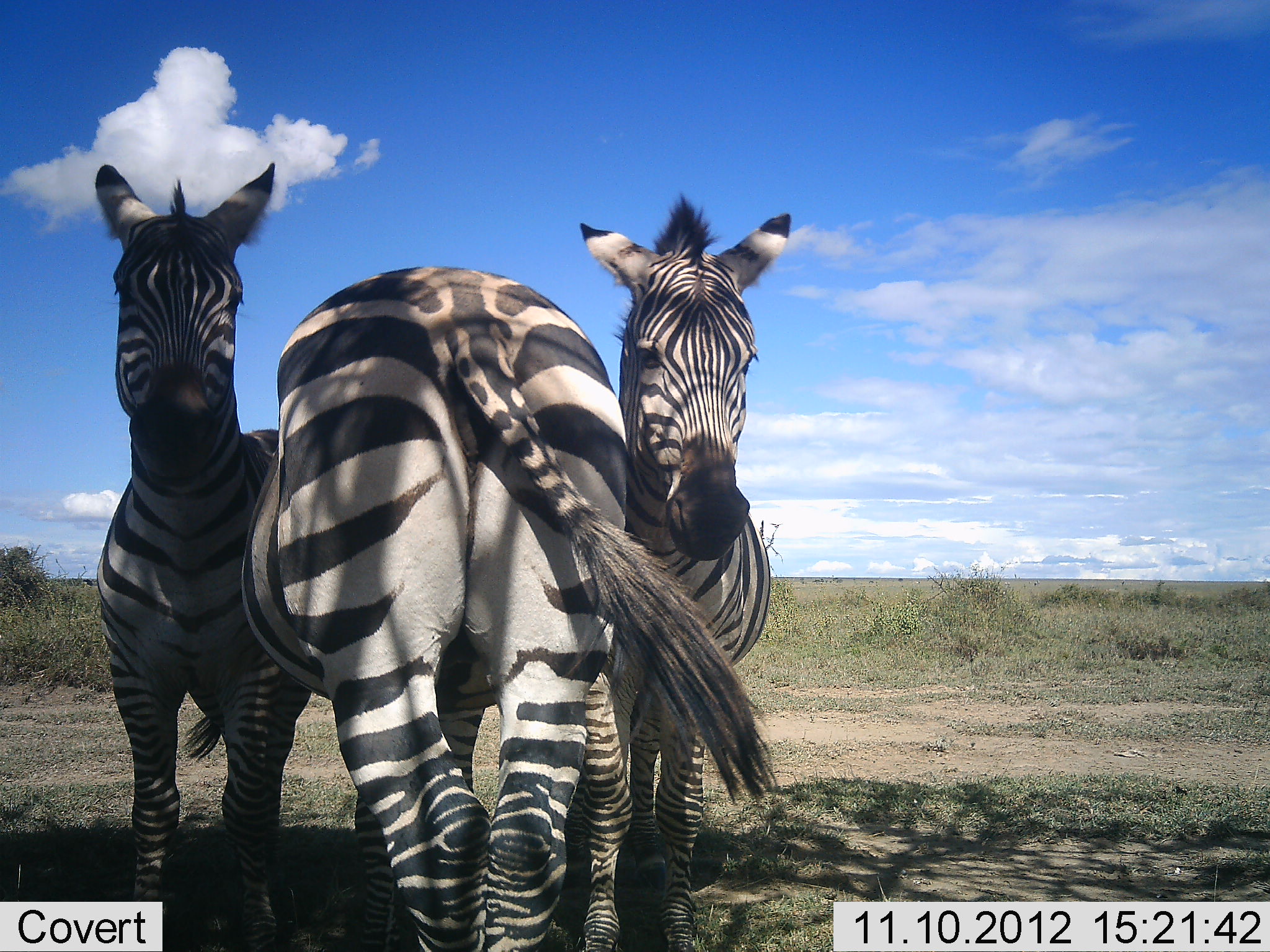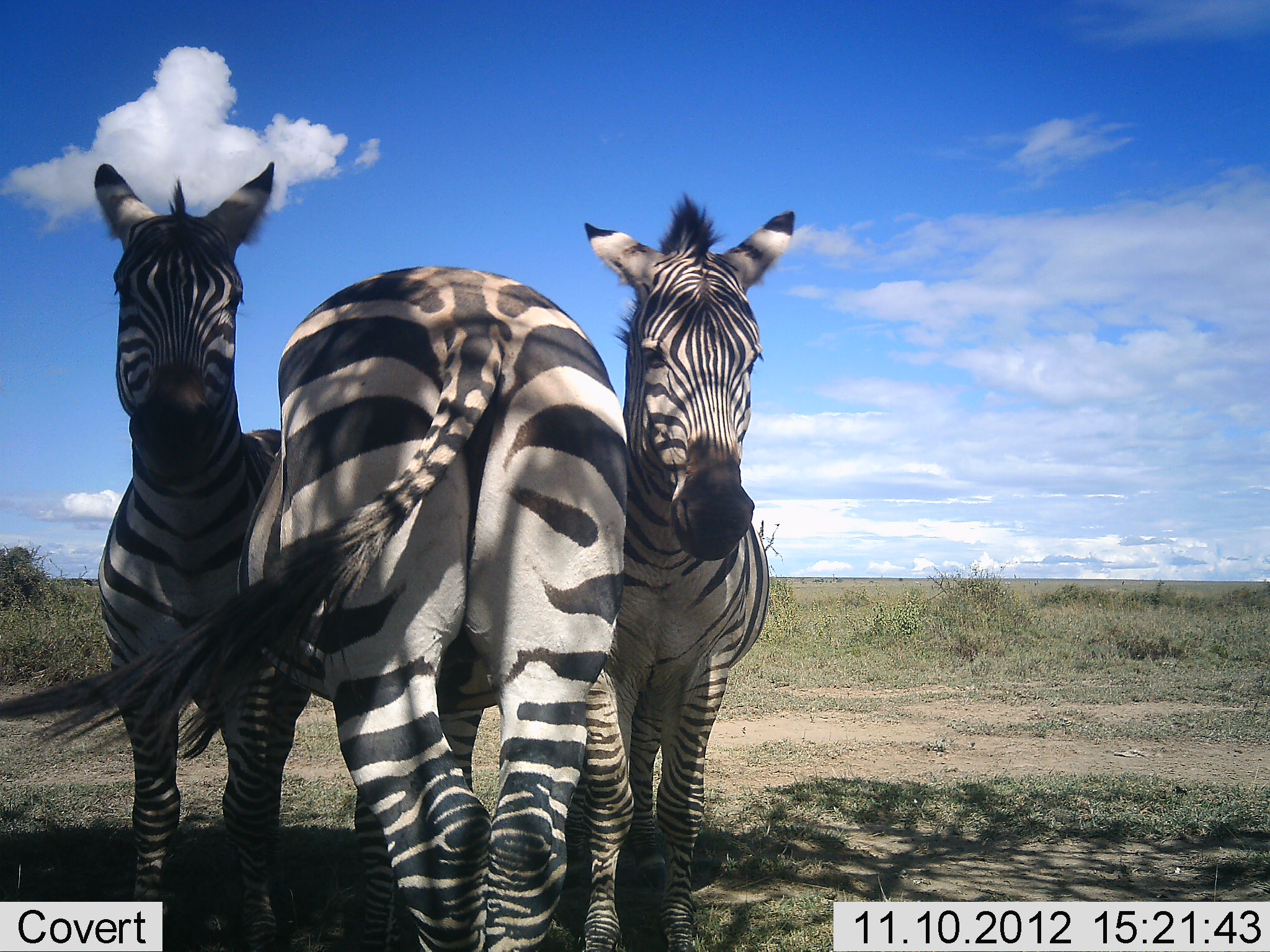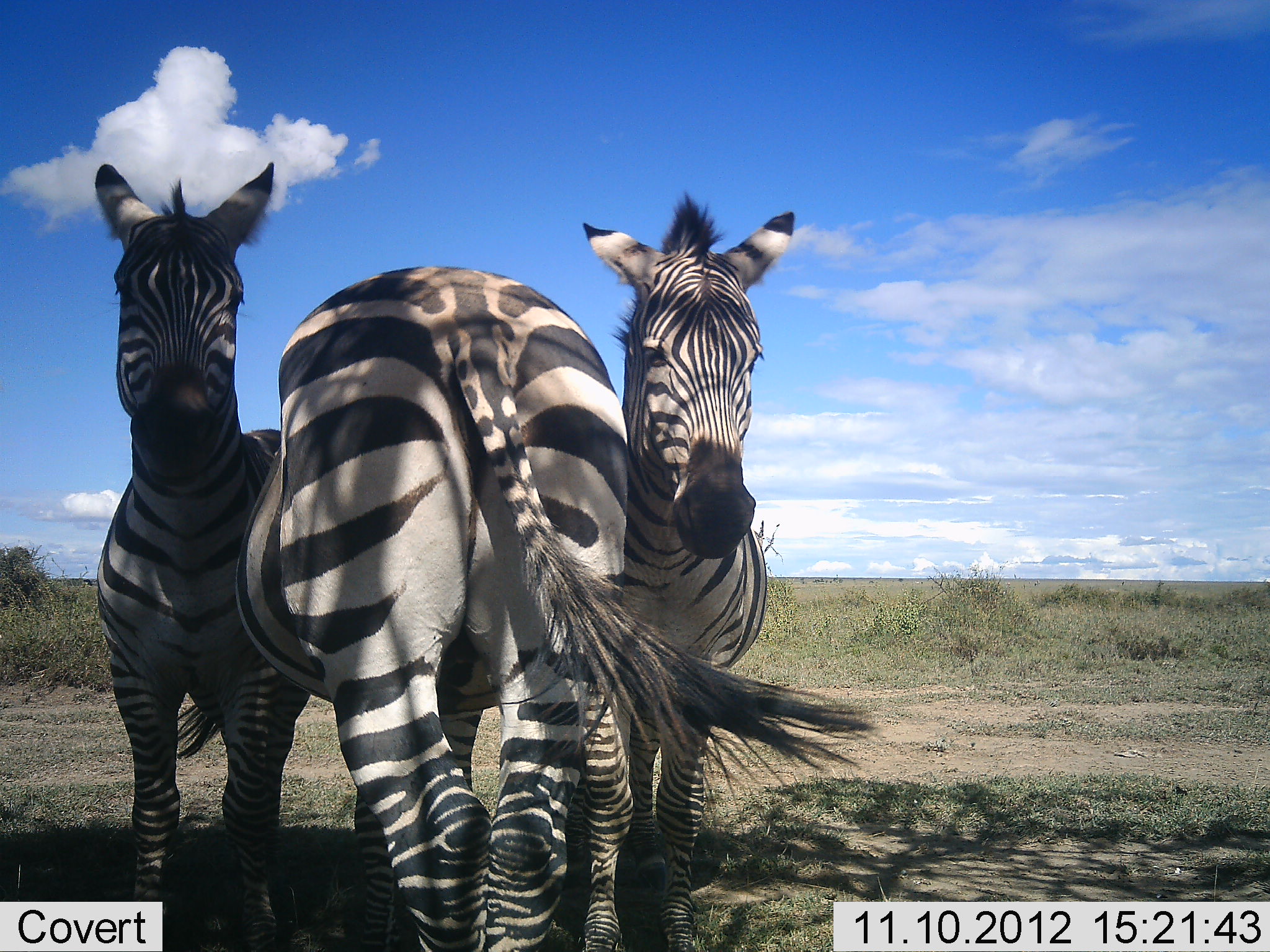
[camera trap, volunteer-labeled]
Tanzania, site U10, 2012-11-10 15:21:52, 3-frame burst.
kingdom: Animalia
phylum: Chordata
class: Mammalia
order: Perissodactyla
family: Equidae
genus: Equus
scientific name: Equus quagga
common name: plains zebra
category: zebra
Zebra (plains zebra) (Equus quagga), count 3. Behavior (volunteer vote fractions): standing 90%, resting 0%, moving 0%, interacting 20%. Young present (vote fraction): 0%. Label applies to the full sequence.